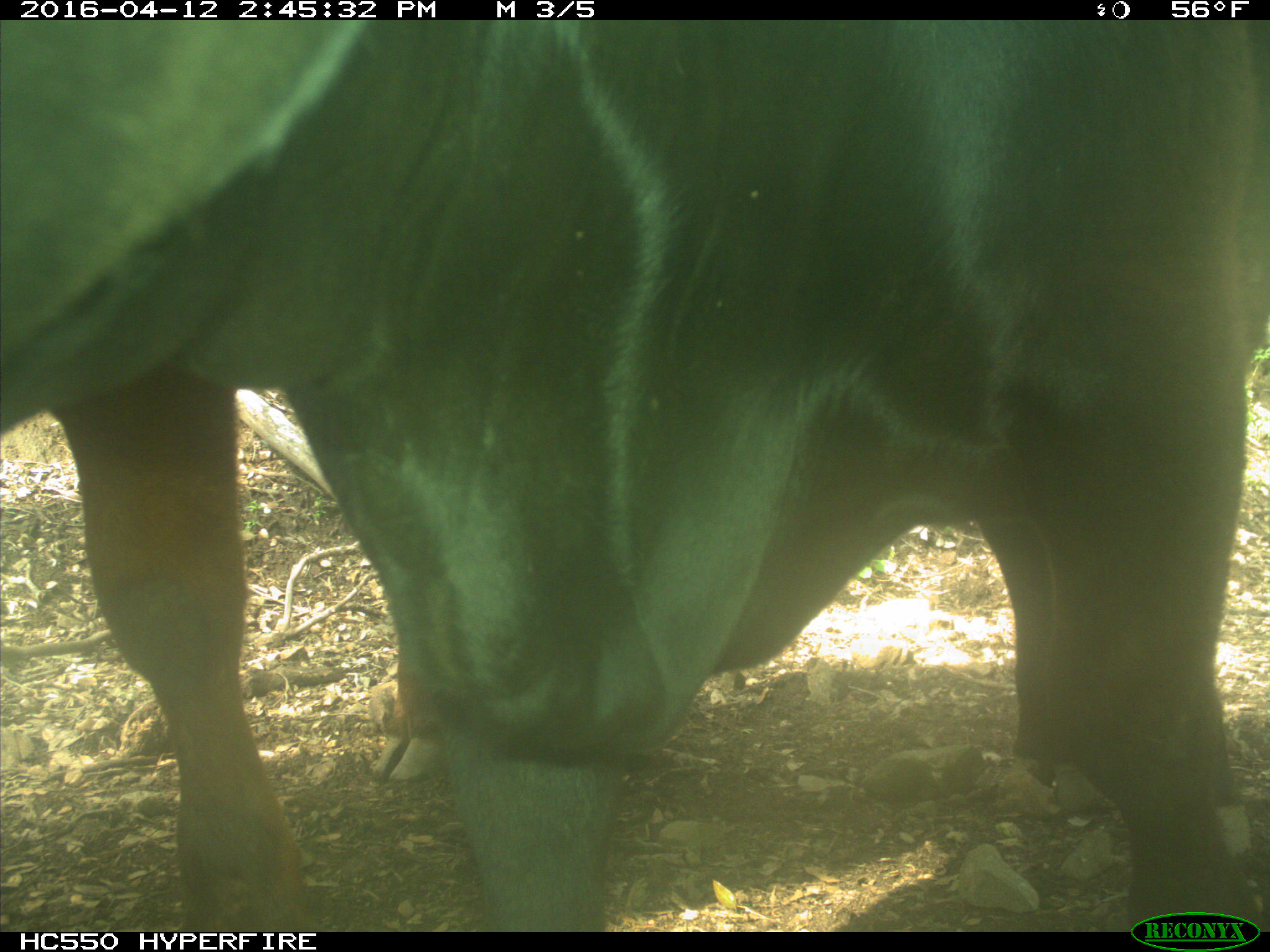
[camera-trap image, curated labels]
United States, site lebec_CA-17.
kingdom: Animalia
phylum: Chordata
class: Mammalia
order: Artiodactyla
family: Bovidae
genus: Bos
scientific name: Bos taurus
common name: domestic cow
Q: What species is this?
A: Bos taurus (domestic cow).